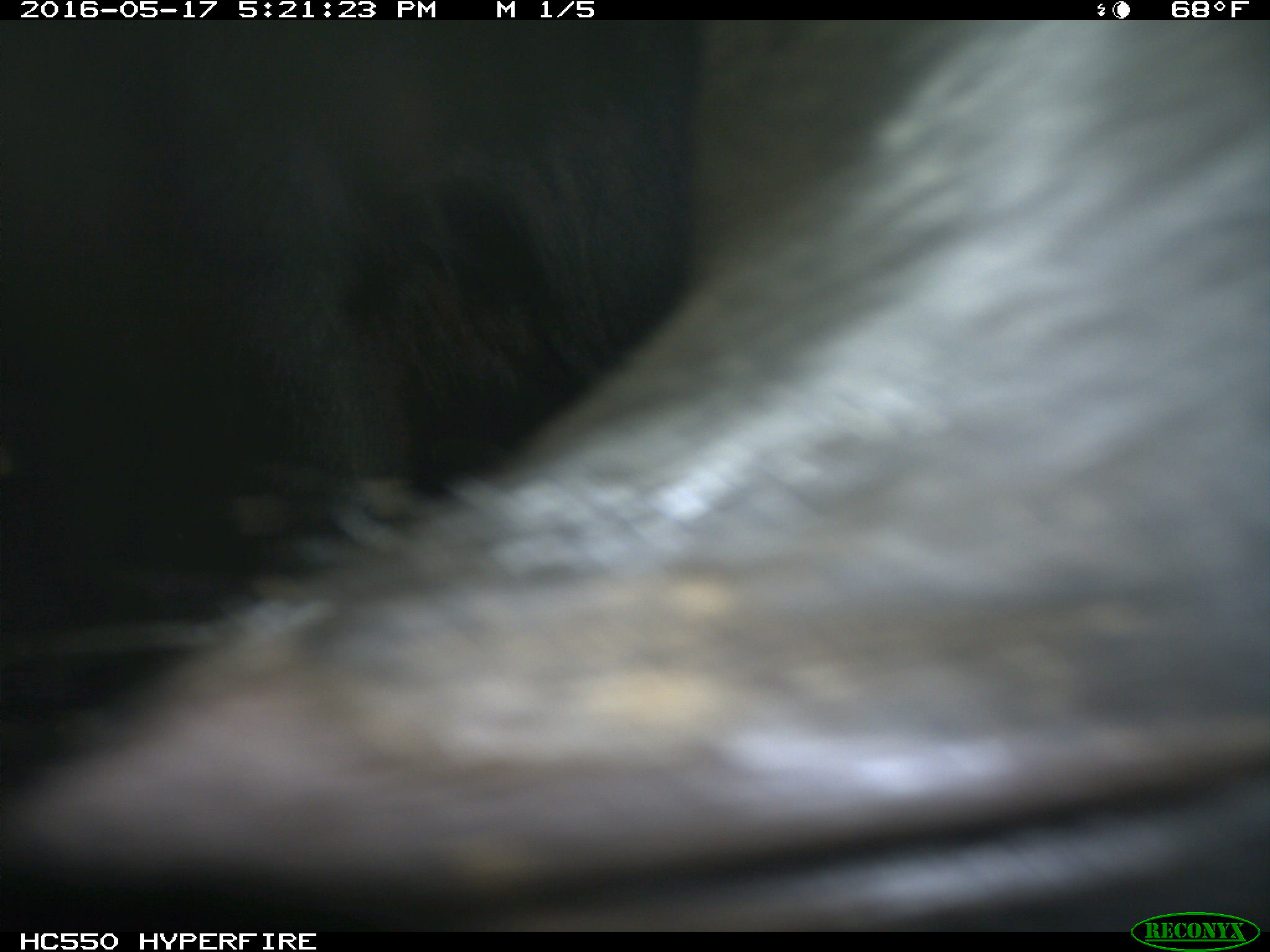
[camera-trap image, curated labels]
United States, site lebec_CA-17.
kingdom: Animalia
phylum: Chordata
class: Mammalia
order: Artiodactyla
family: Bovidae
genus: Bos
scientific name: Bos taurus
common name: domestic cow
Bos taurus (domestic cow).